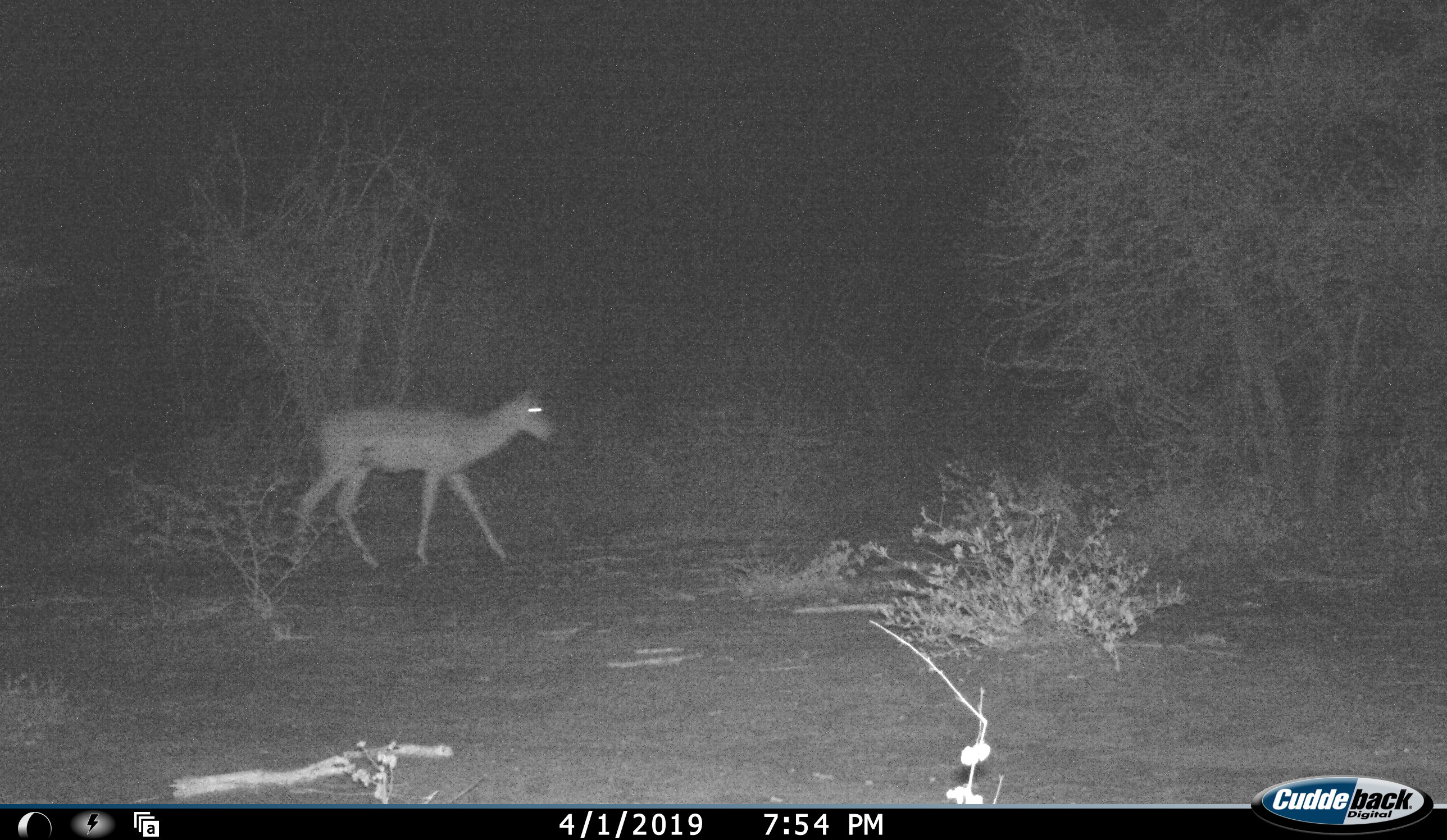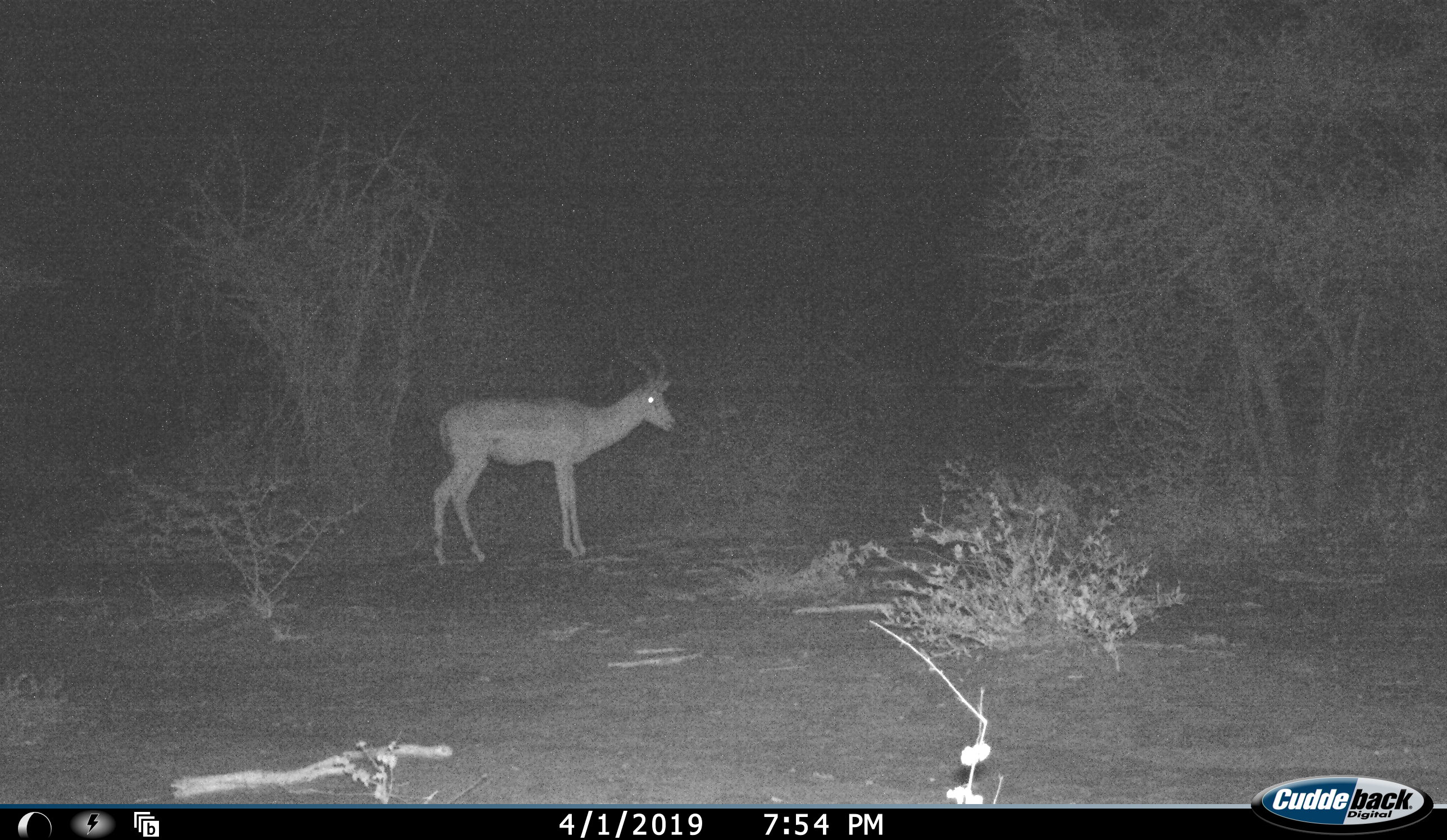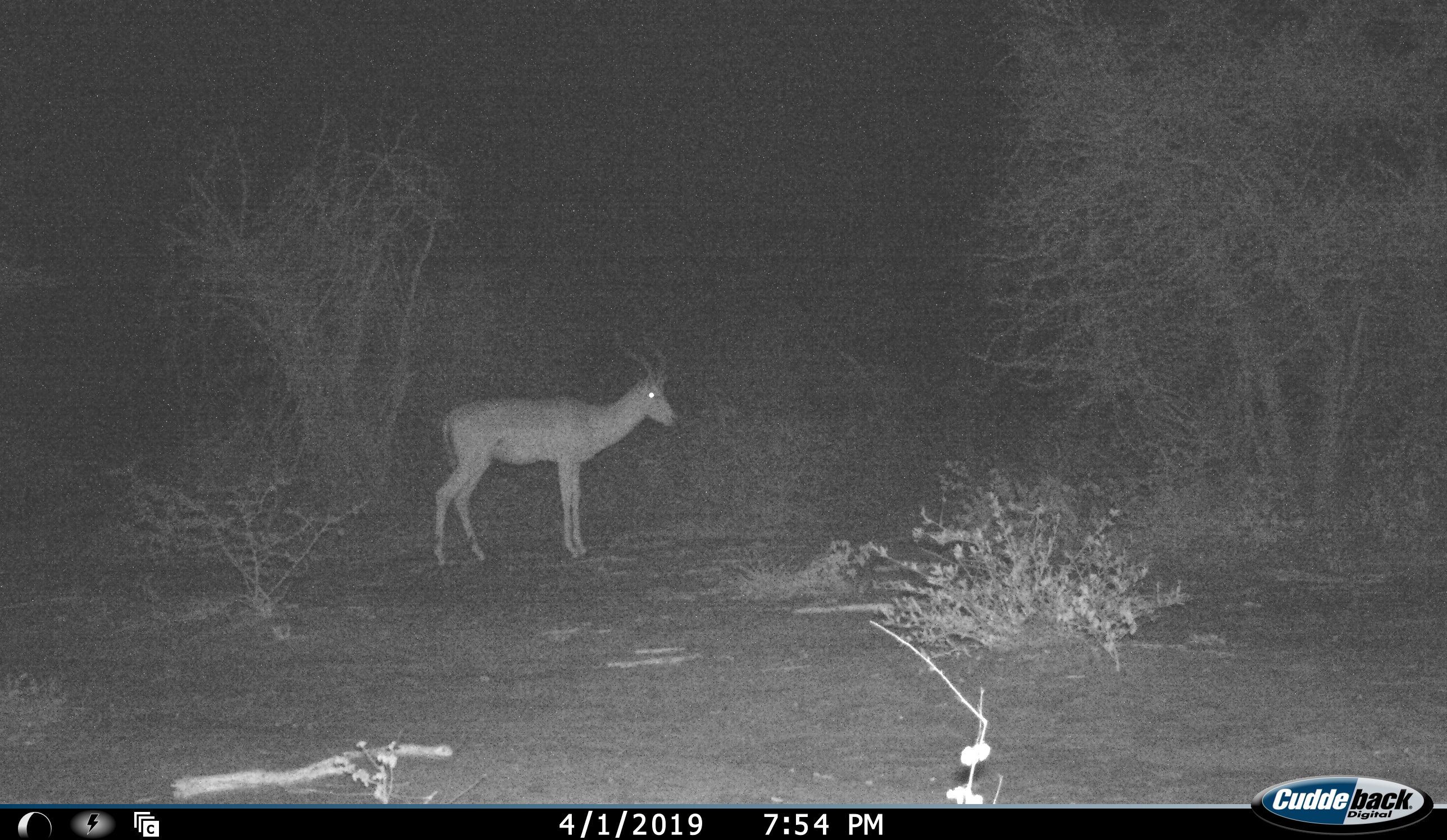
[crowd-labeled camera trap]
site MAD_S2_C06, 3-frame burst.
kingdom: Animalia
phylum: Chordata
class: Mammalia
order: Artiodactyla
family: Bovidae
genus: Aepyceros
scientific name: Aepyceros melampus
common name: impala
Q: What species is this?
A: Impala (Aepyceros melampus).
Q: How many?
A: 1.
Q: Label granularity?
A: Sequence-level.